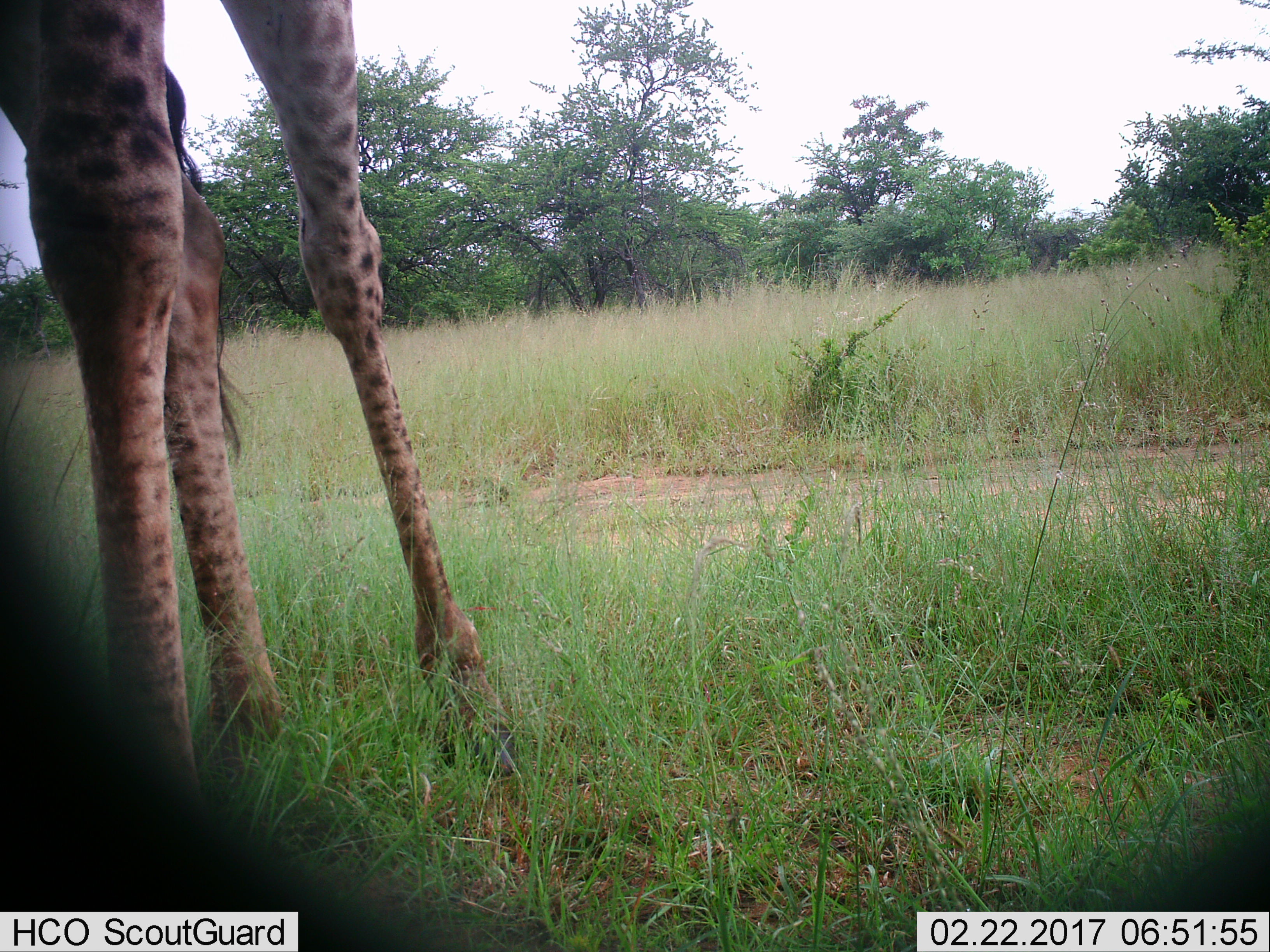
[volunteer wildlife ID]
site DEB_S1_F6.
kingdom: Animalia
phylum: Chordata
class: Mammalia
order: Artiodactyla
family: Giraffidae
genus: Giraffa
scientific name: Giraffa camelopardalis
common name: giraffe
Giraffe (Giraffa camelopardalis), count 1. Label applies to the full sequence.